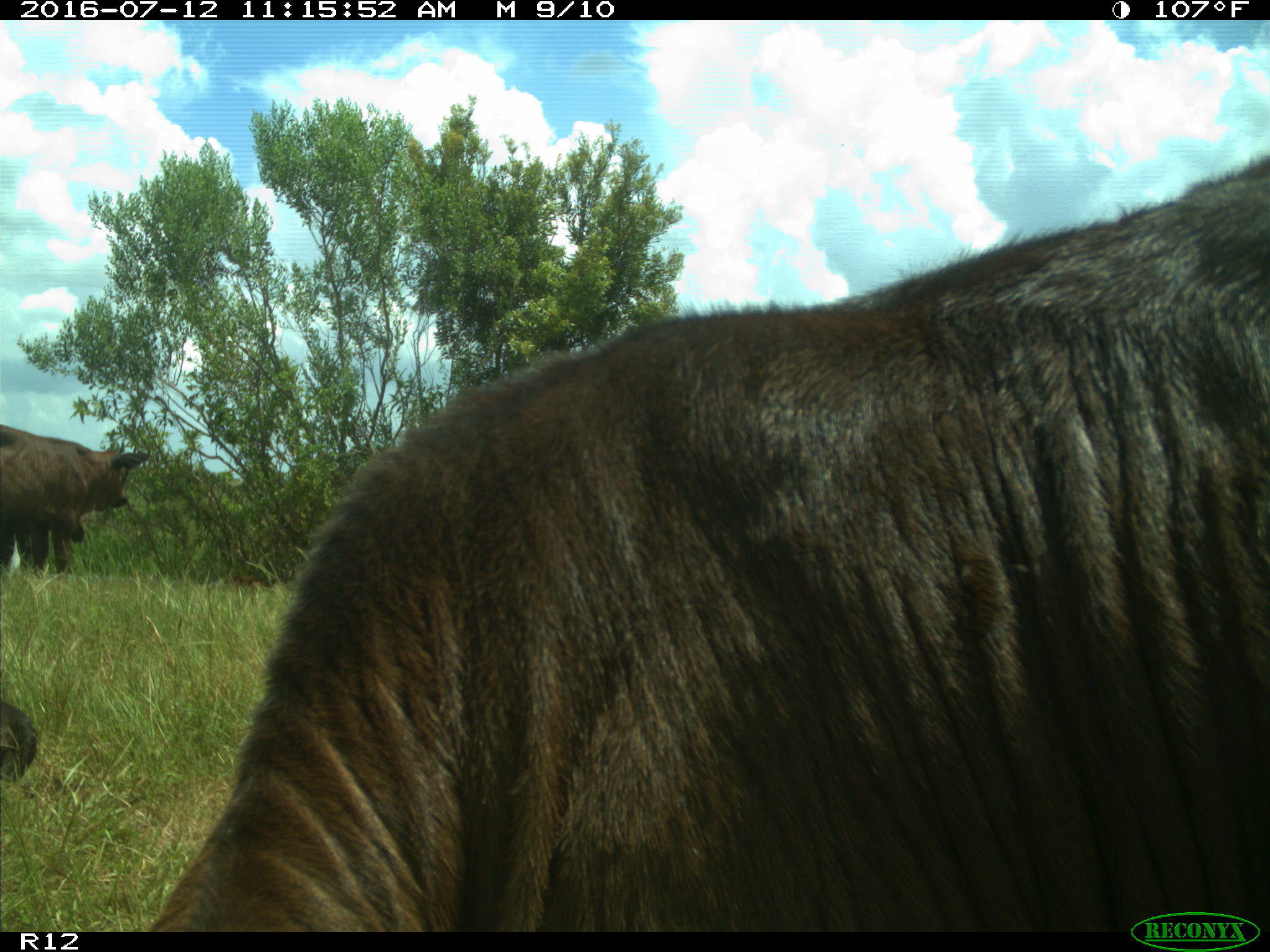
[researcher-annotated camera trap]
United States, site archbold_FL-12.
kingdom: Animalia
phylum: Chordata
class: Mammalia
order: Artiodactyla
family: Bovidae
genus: Bos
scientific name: Bos taurus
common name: domestic cow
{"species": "Bos taurus (domestic cow)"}